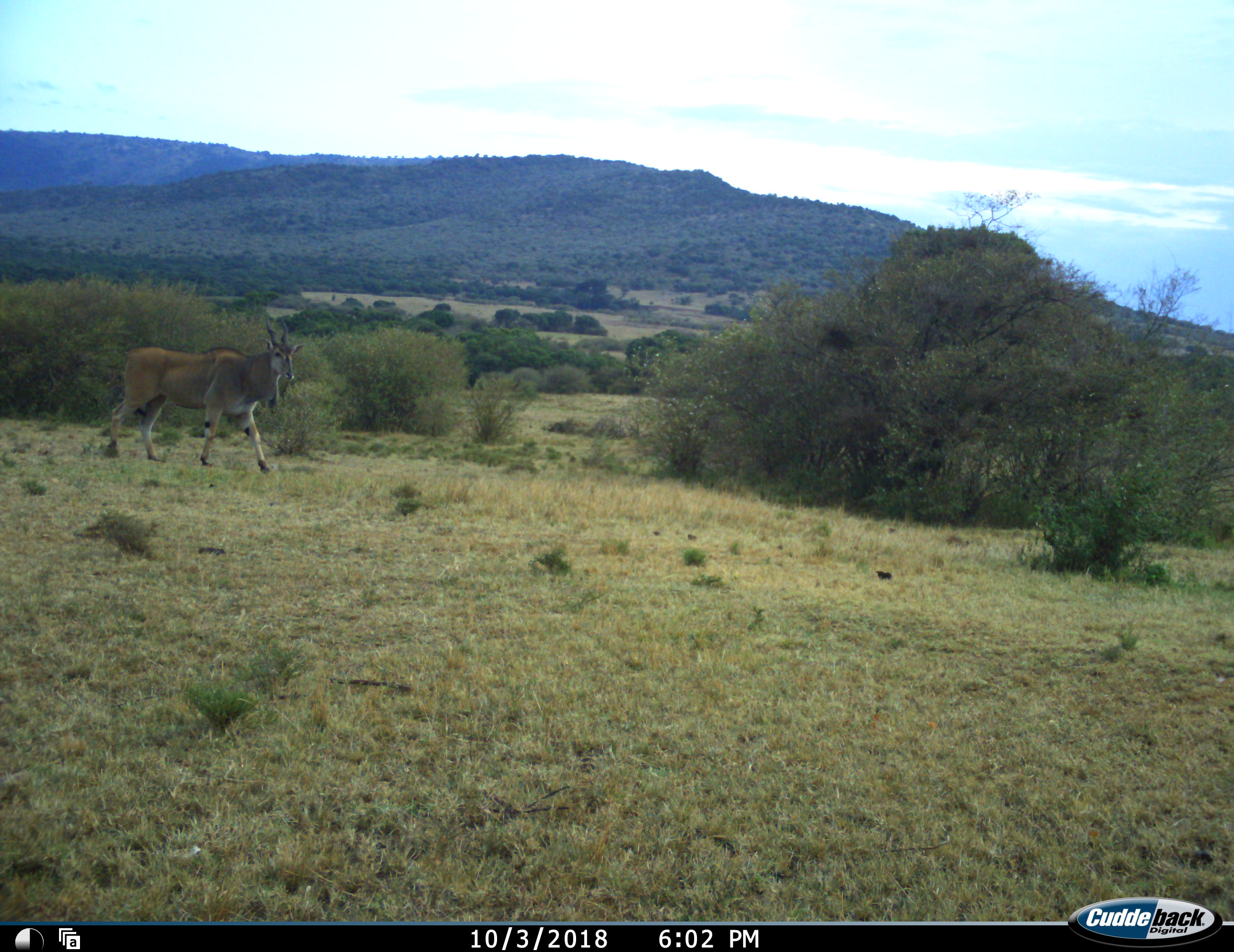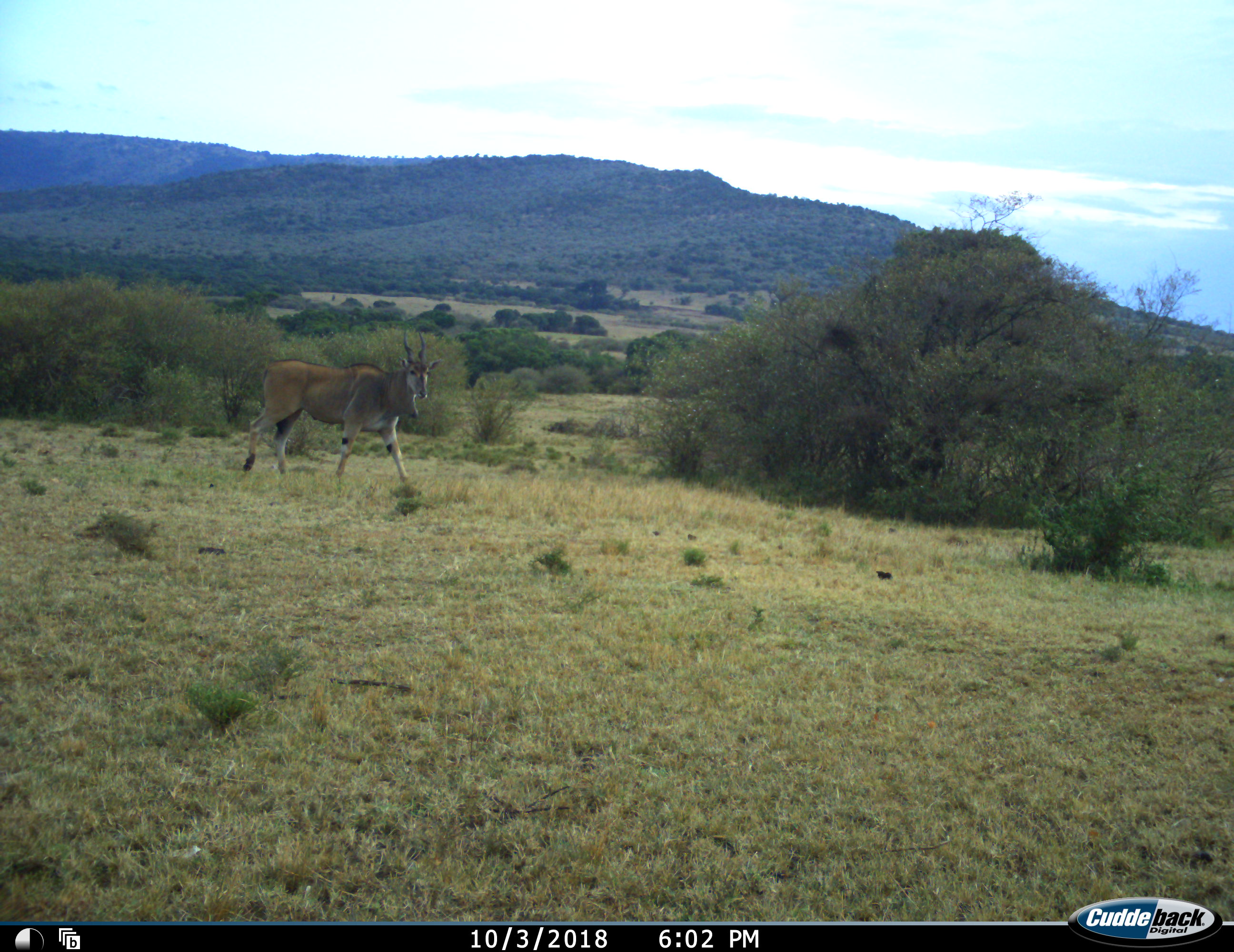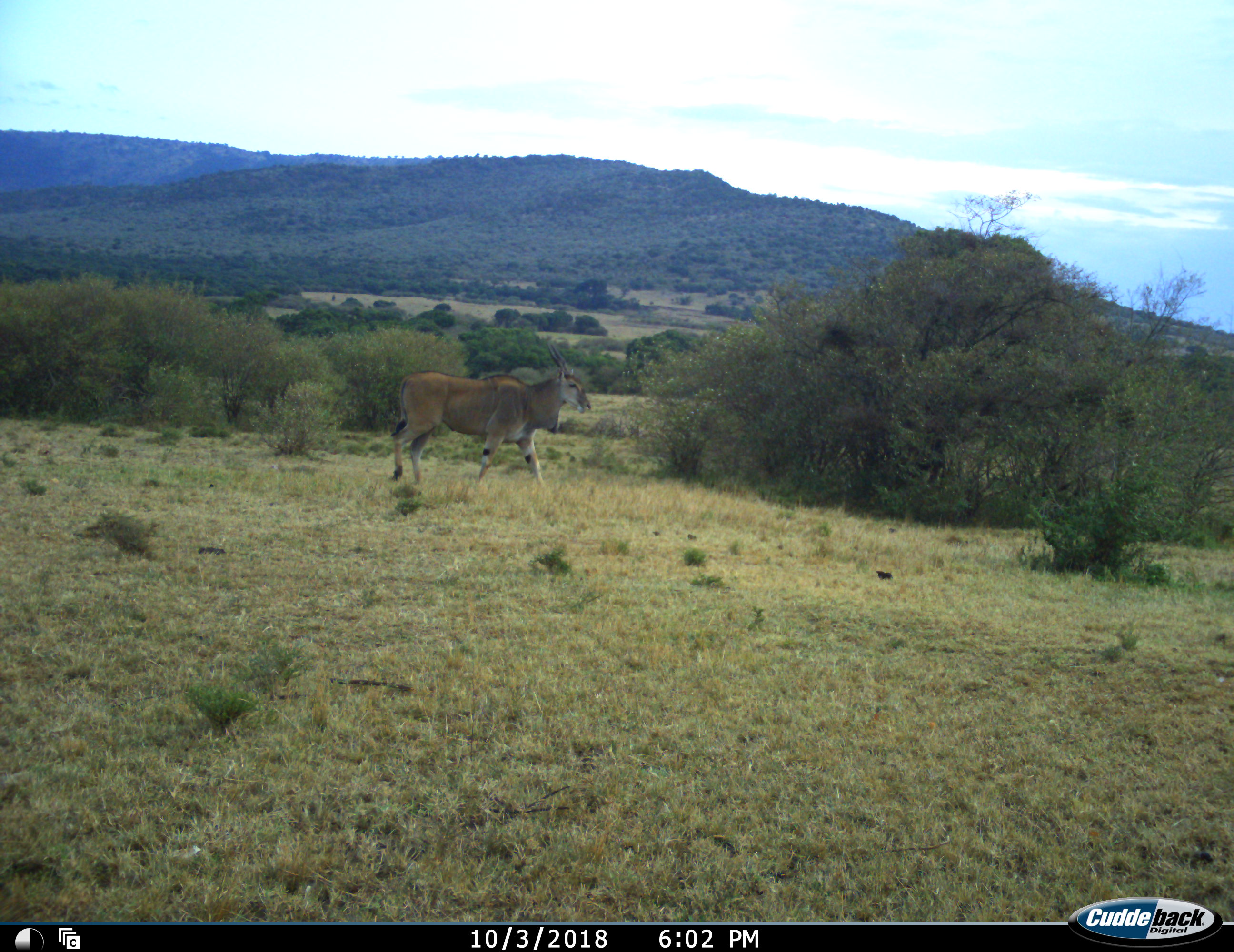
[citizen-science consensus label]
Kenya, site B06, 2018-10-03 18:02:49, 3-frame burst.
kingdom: Animalia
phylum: Chordata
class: Mammalia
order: Artiodactyla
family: Bovidae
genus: Tragelaphus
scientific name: Tragelaphus oryx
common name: eland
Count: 1.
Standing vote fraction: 0%.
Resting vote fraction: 0%.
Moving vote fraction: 100%.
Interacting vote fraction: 0%.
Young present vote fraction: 0%.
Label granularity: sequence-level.